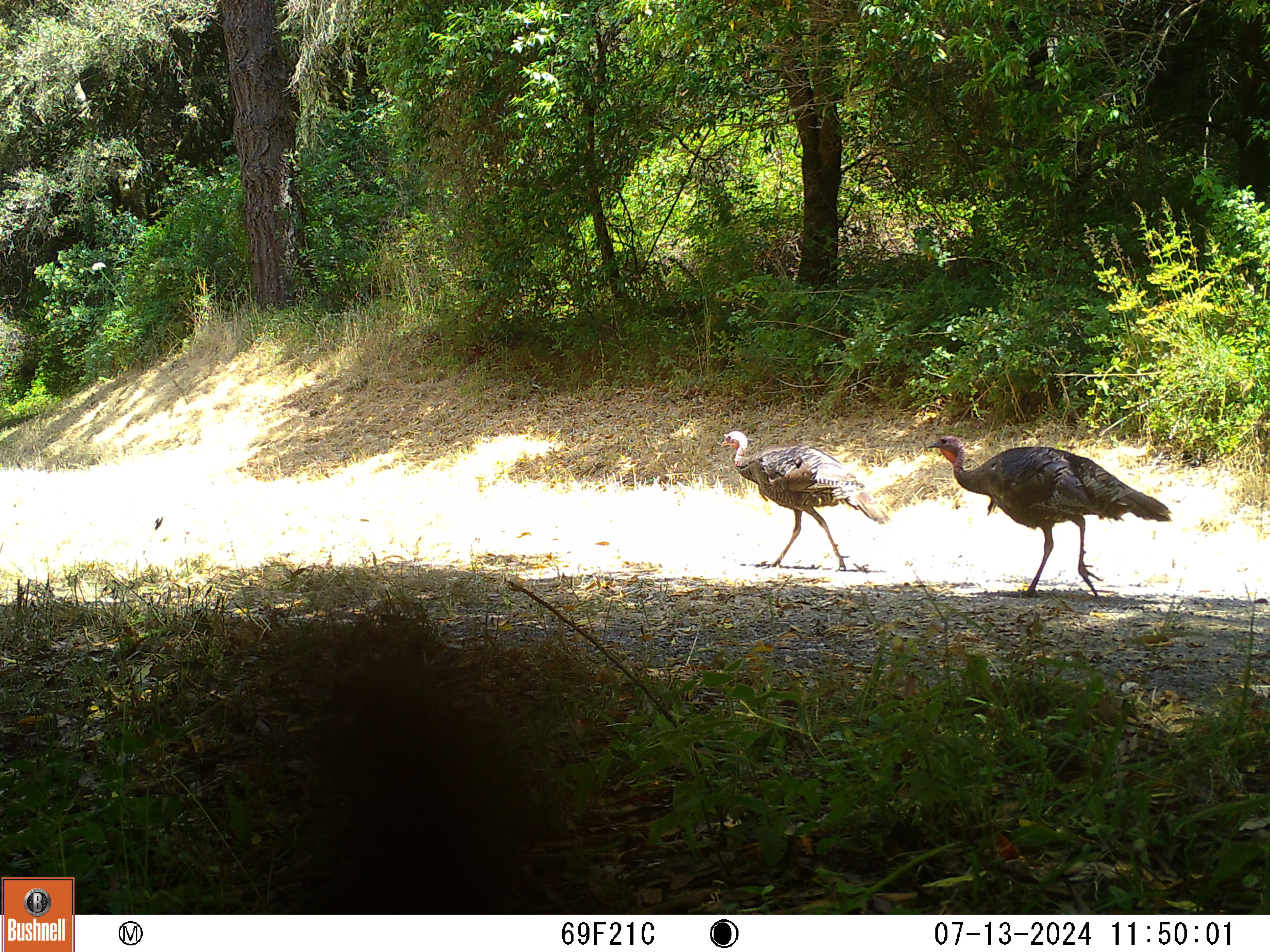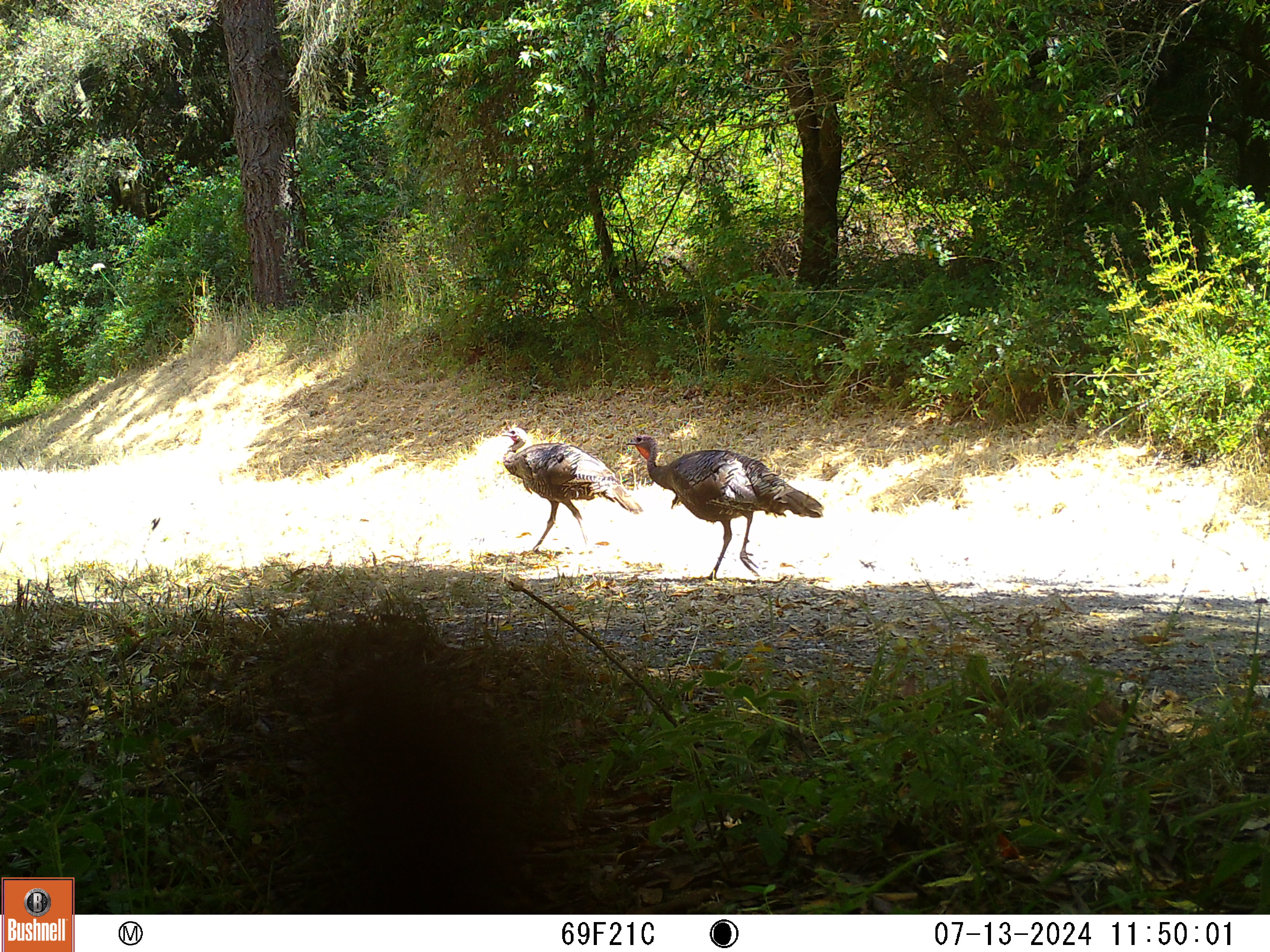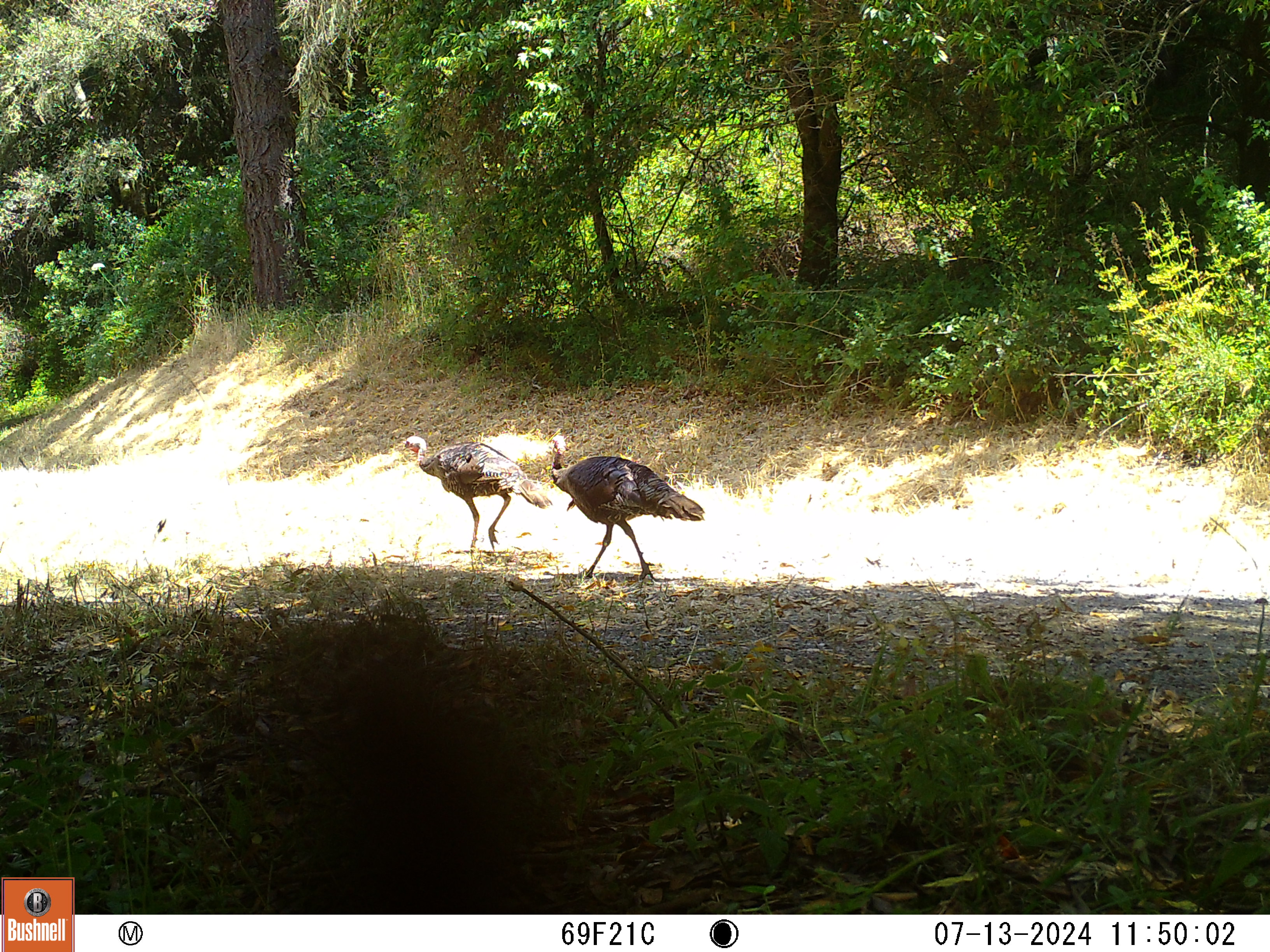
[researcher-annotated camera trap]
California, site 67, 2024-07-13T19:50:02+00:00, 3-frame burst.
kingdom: Animalia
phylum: Chordata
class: Aves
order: Galliformes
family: Phasianidae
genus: Meleagris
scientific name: Meleagris gallopavo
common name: turkey